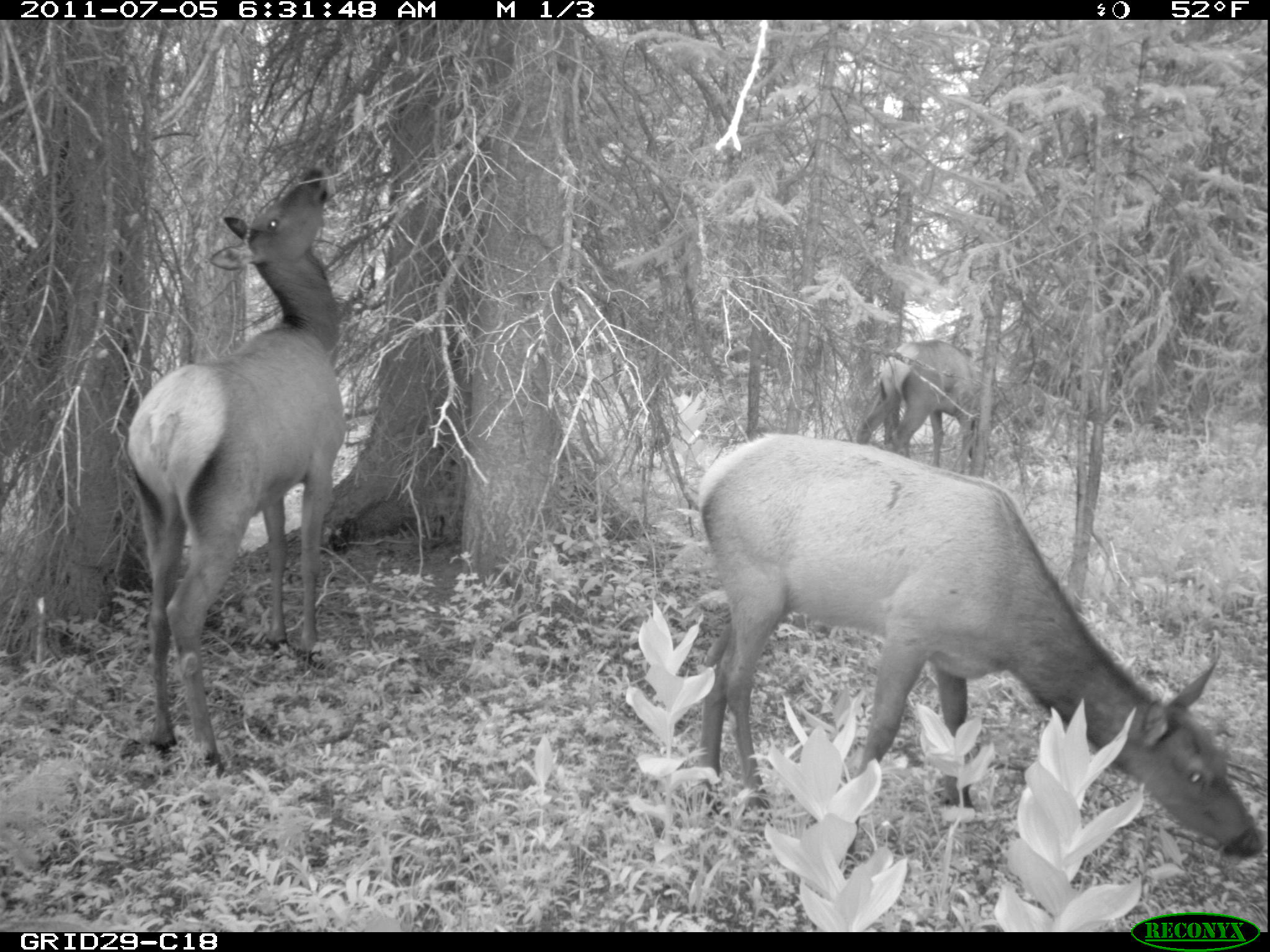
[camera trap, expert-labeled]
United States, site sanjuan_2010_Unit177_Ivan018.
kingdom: Animalia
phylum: Chordata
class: Mammalia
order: Artiodactyla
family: Cervidae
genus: Cervus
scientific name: Cervus elaphus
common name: red deer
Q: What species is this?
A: Cervus elaphus (red deer).